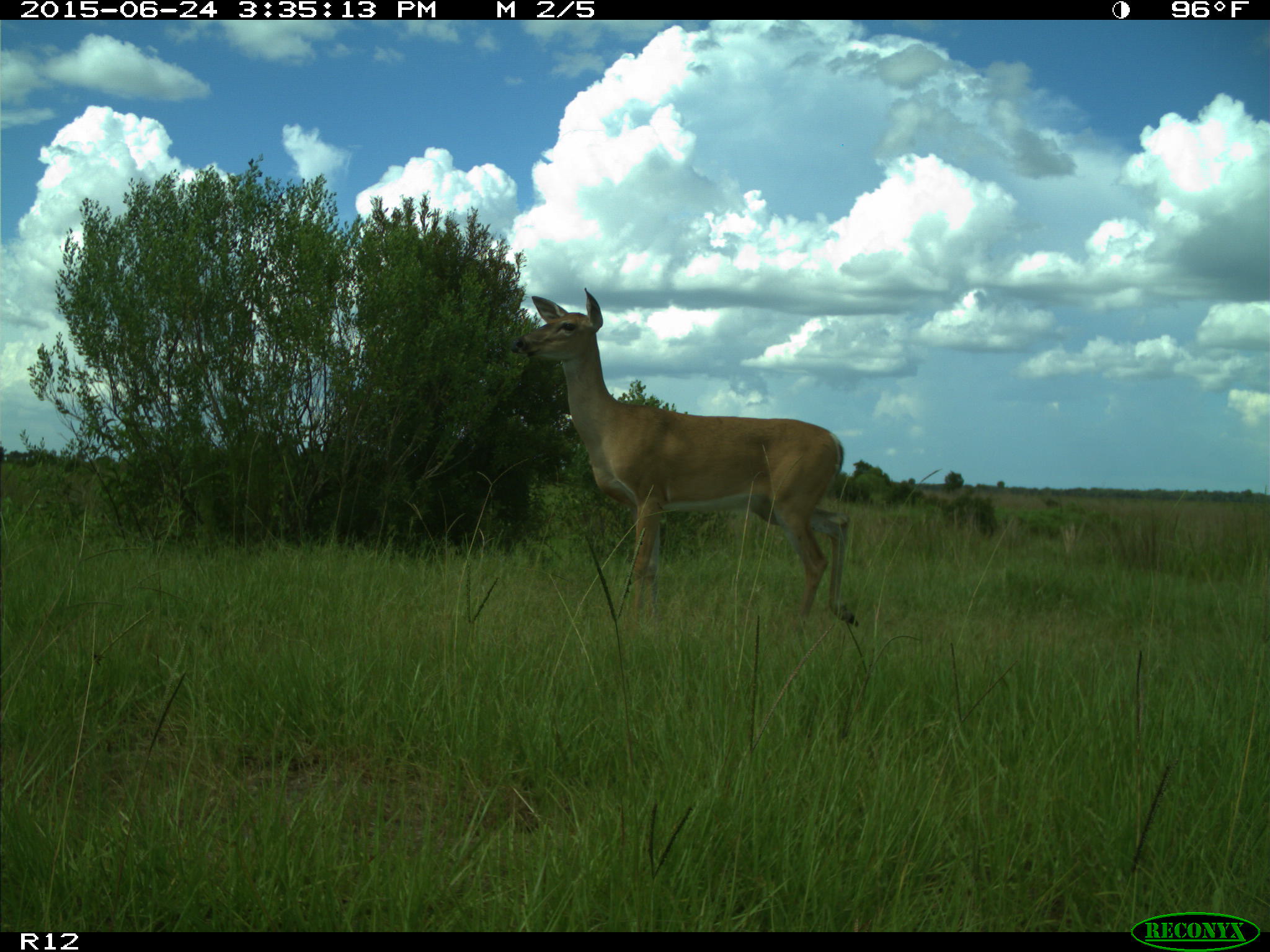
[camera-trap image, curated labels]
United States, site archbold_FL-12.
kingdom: Animalia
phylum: Chordata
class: Mammalia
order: Artiodactyla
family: Cervidae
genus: Odocoileus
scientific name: Odocoileus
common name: deer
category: unidentified deer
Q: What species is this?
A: Unidentified deer (deer) (Odocoileus).